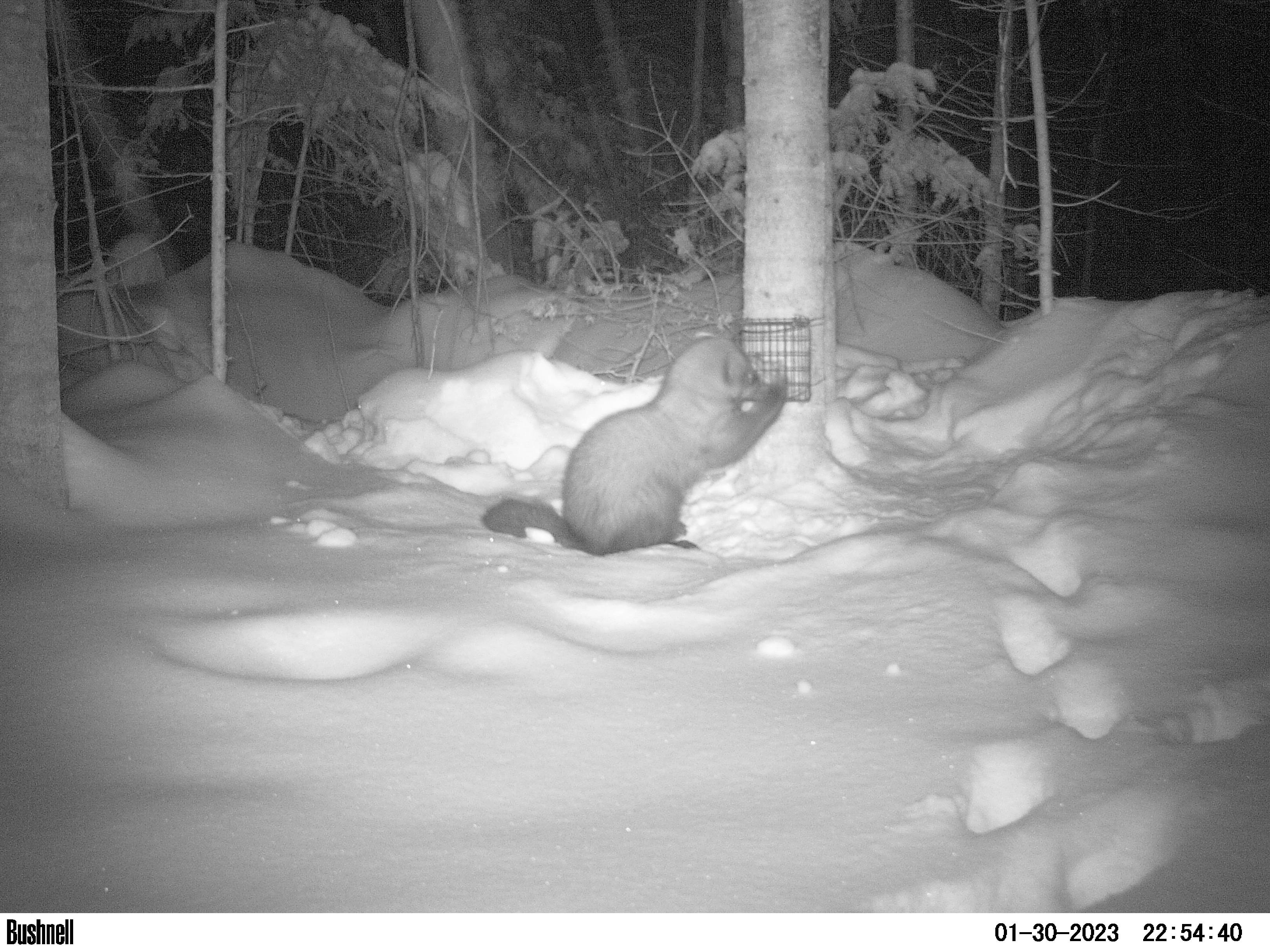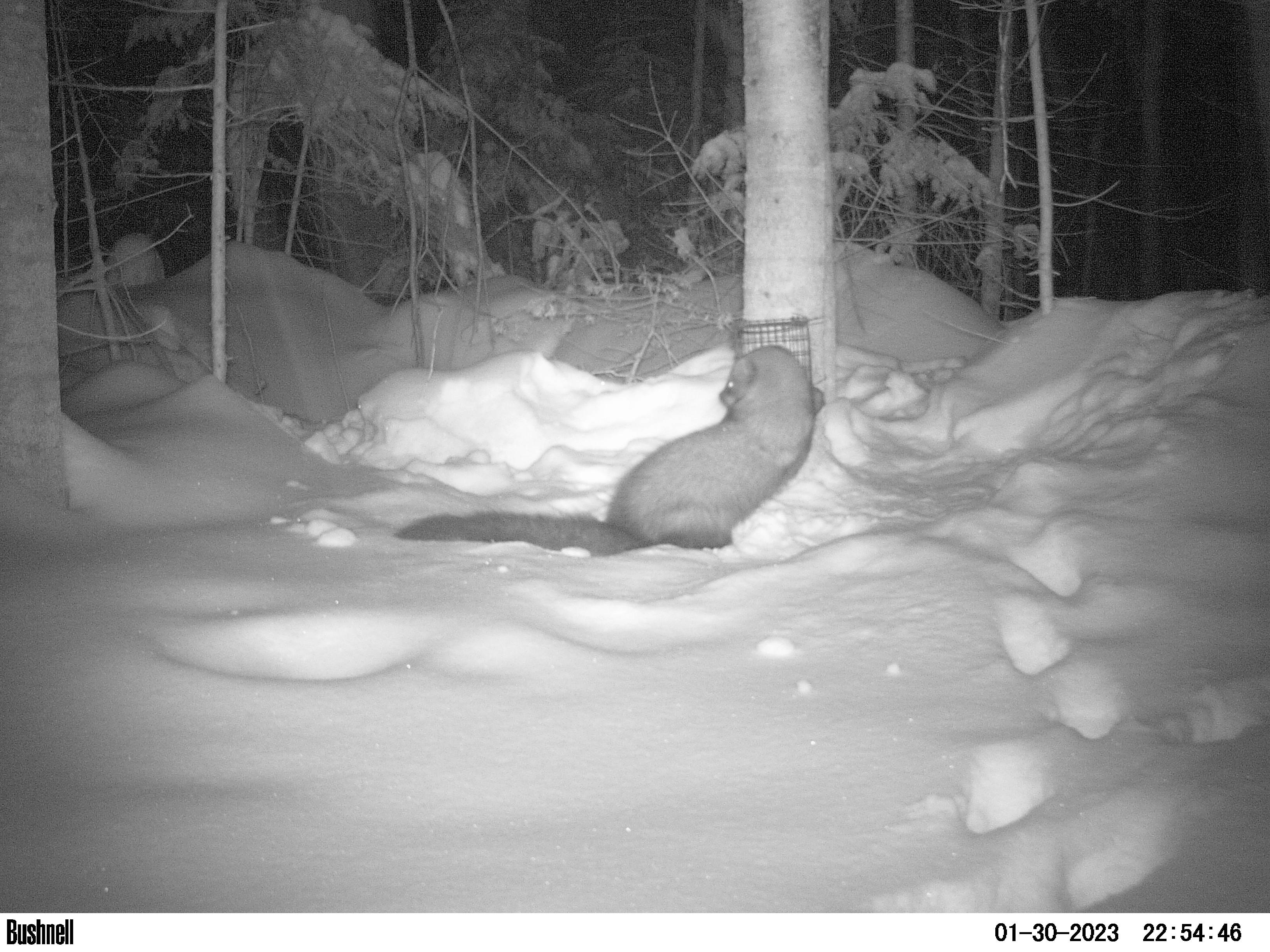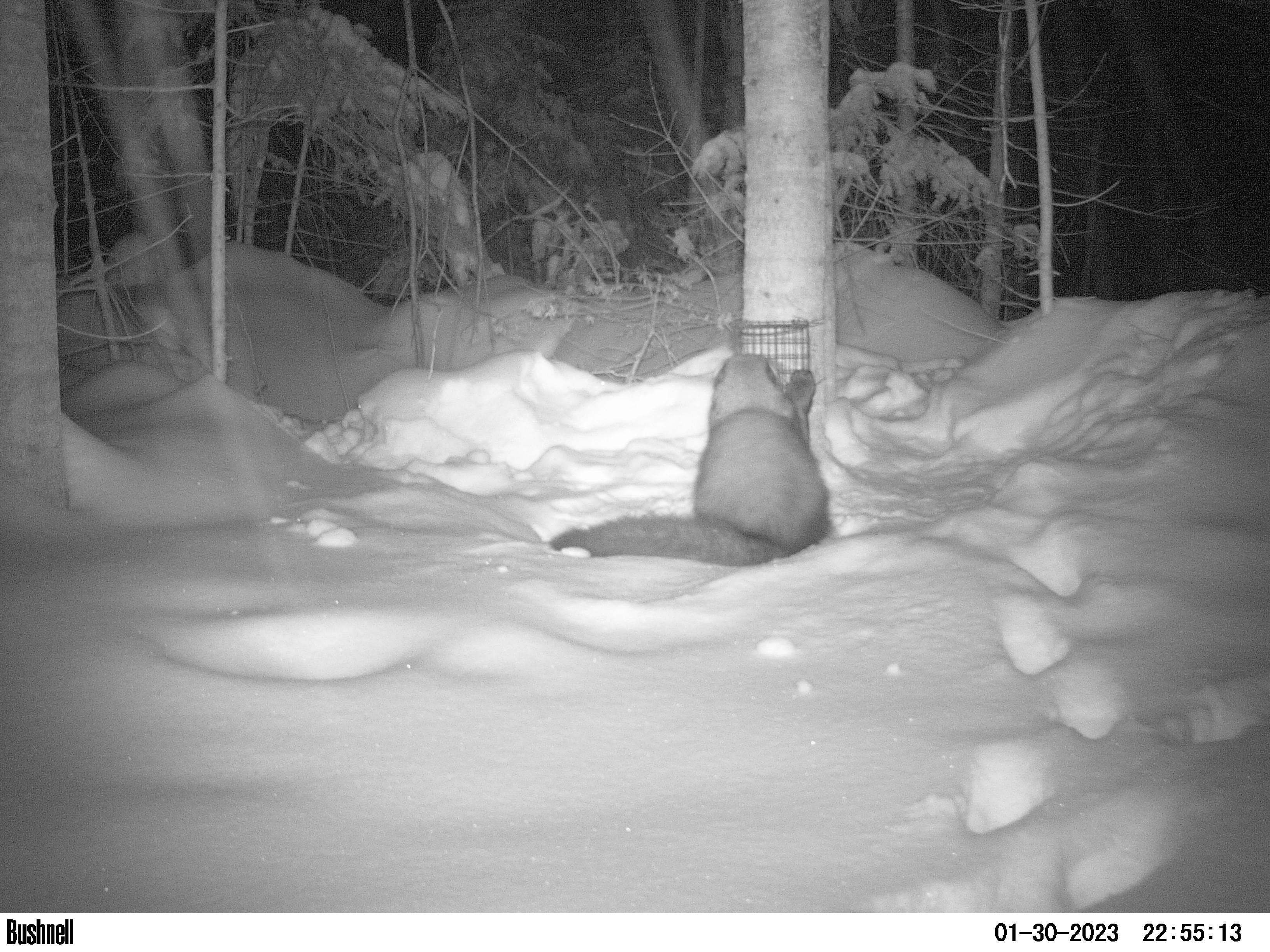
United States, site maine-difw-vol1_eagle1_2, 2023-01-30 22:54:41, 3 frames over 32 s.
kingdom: Animalia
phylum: Chordata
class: Mammalia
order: Carnivora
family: Mustelidae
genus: Pekania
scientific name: Pekania pennanti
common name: fisher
Fisher (Pekania pennanti).